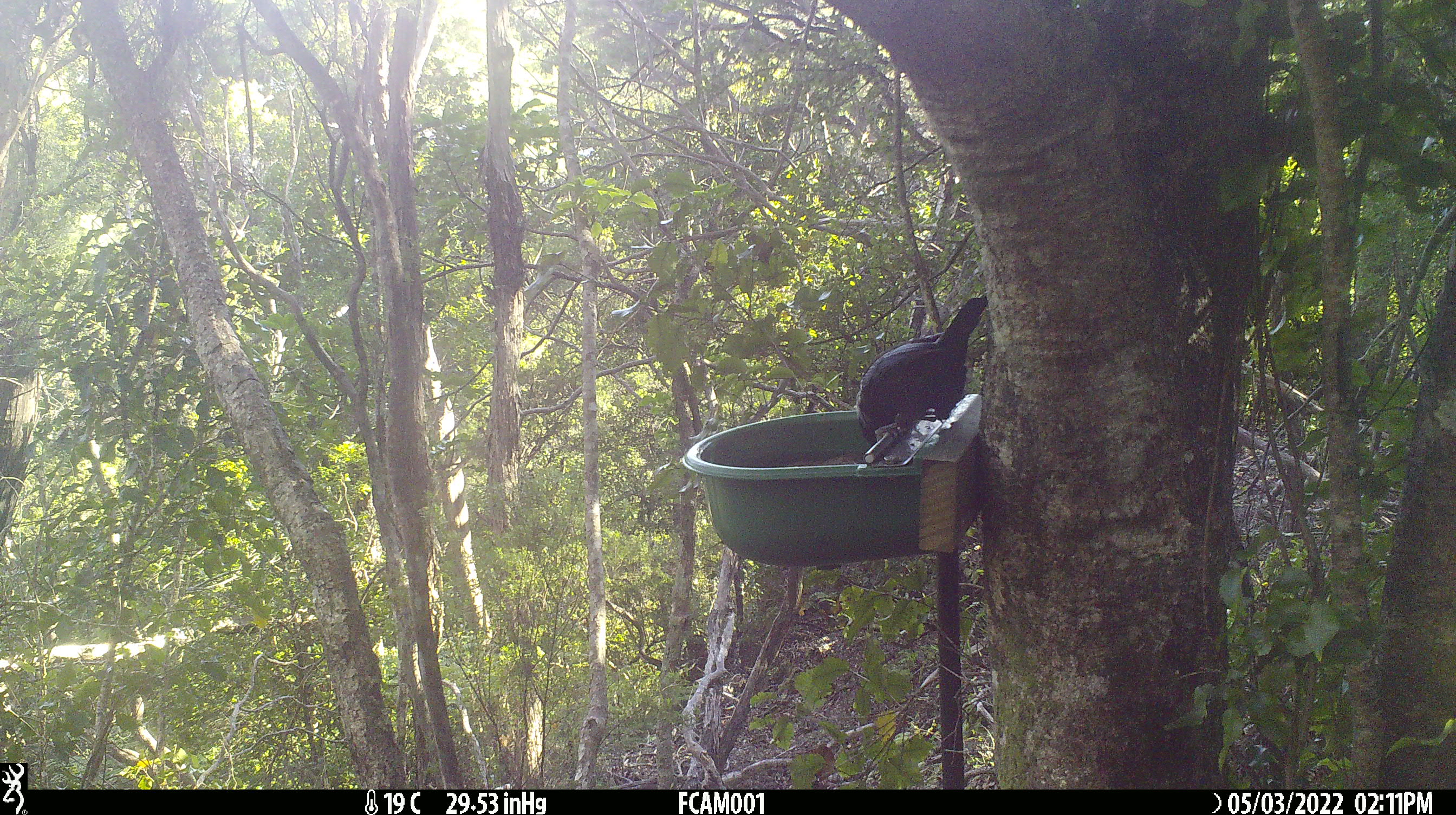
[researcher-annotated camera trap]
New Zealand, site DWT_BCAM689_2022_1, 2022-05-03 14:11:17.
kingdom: Animalia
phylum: Chordata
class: Aves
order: Passeriformes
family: Meliphagidae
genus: Prosthemadera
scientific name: Prosthemadera novaeseelandiae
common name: tui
Tui (Prosthemadera novaeseelandiae).